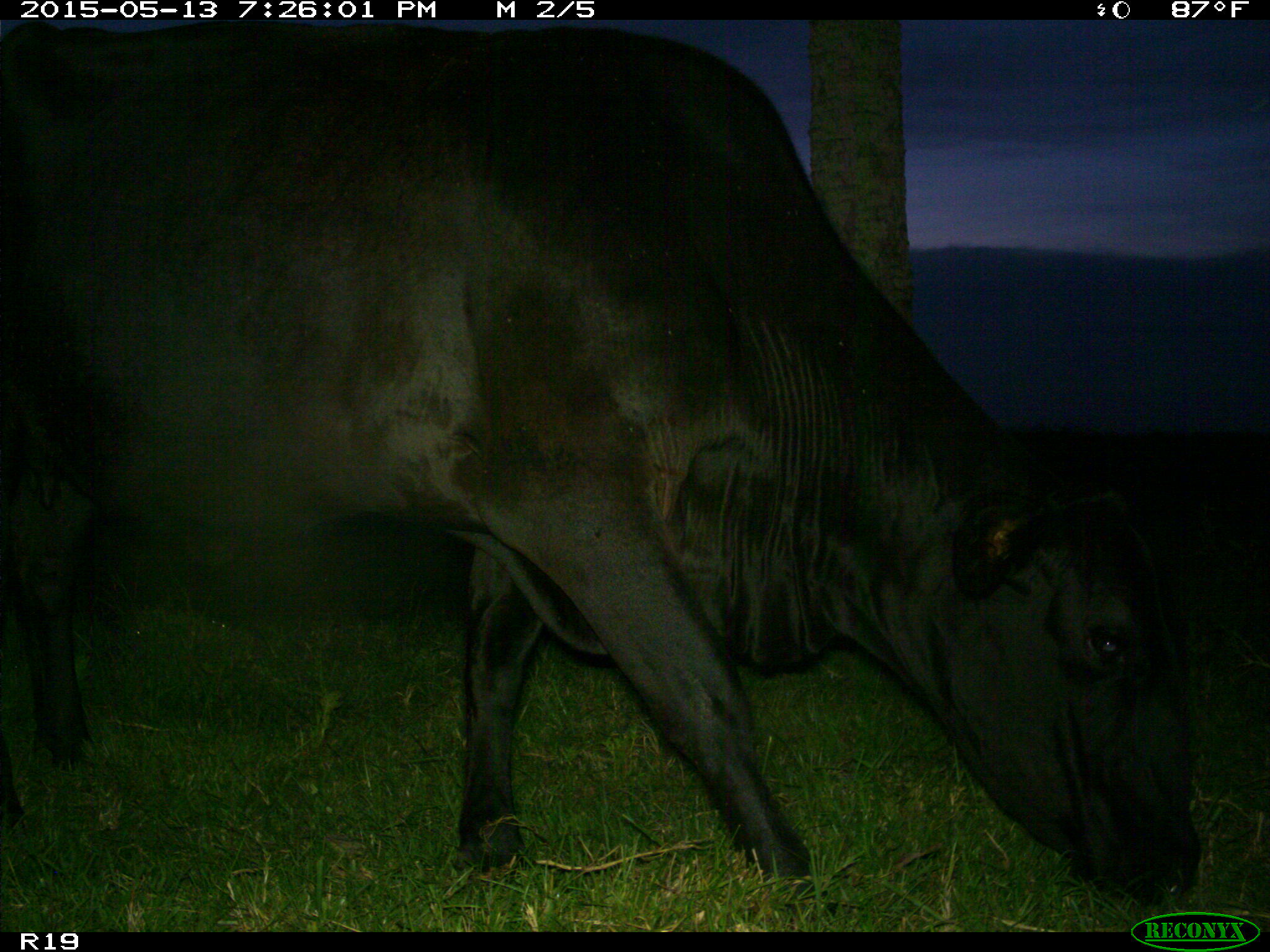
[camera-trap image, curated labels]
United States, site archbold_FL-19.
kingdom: Animalia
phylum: Chordata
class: Mammalia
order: Artiodactyla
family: Bovidae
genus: Bos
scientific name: Bos taurus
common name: domestic cow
Bos taurus (domestic cow).